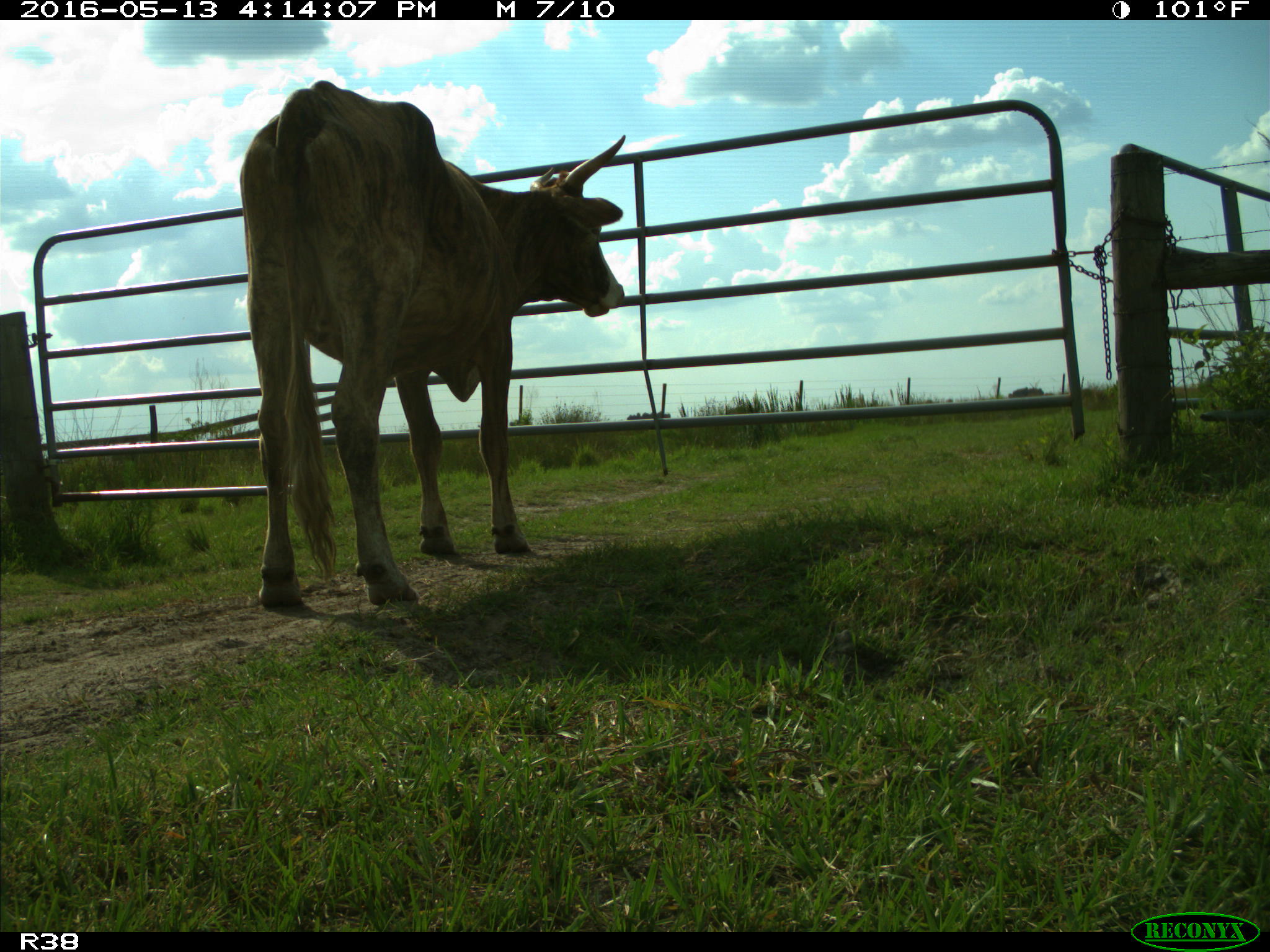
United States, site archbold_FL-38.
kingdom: Animalia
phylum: Chordata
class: Mammalia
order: Artiodactyla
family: Bovidae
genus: Bos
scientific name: Bos taurus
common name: domestic cow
Bos taurus (domestic cow).